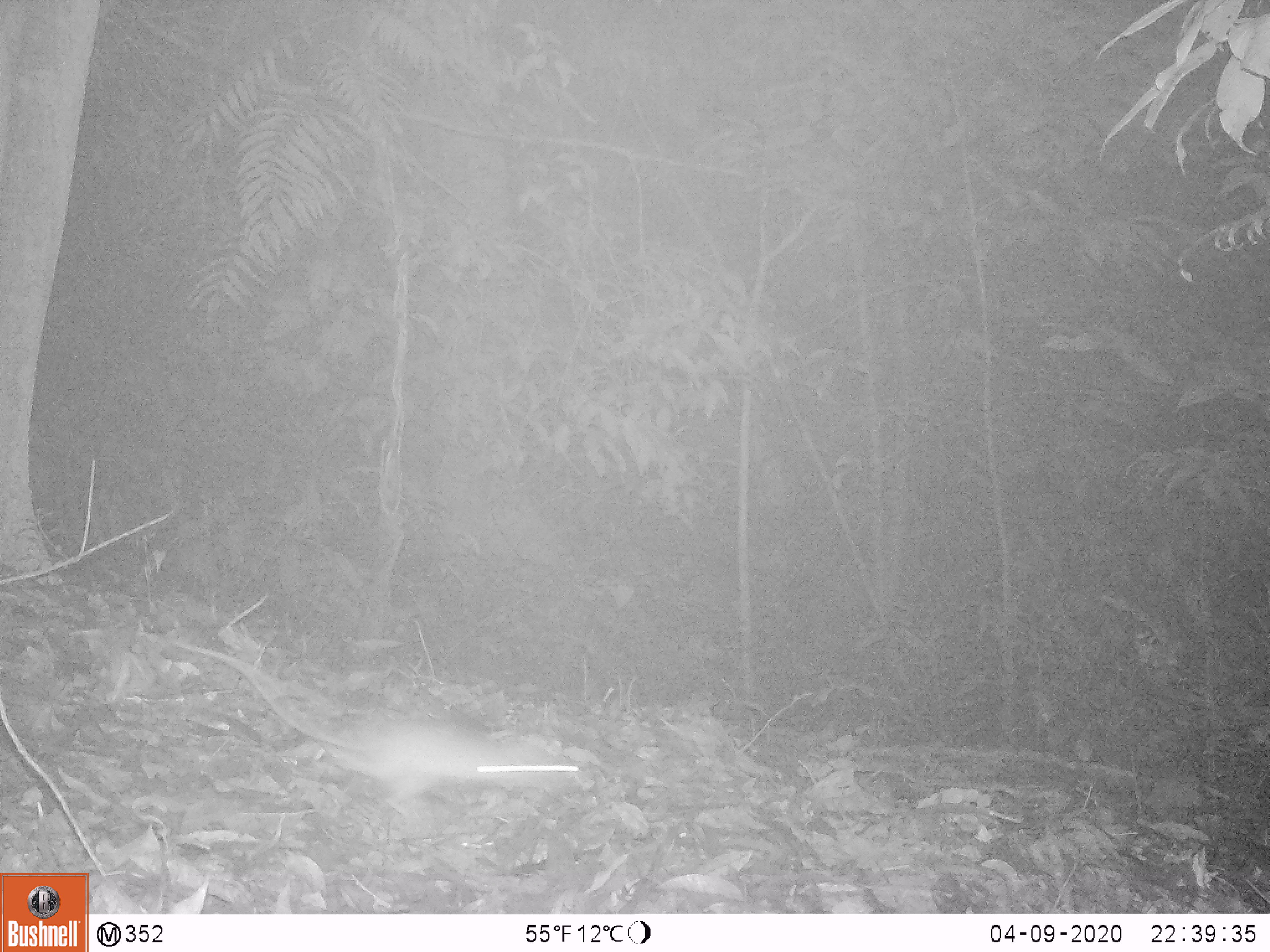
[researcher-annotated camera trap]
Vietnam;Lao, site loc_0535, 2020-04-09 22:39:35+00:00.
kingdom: Animalia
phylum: Chordata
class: Mammalia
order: Rodentia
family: Muridae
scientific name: Muridae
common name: old-world mice and rats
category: unidentified murid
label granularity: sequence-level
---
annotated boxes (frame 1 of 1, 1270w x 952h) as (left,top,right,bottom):
unidentified murid: (174,639,579,819)